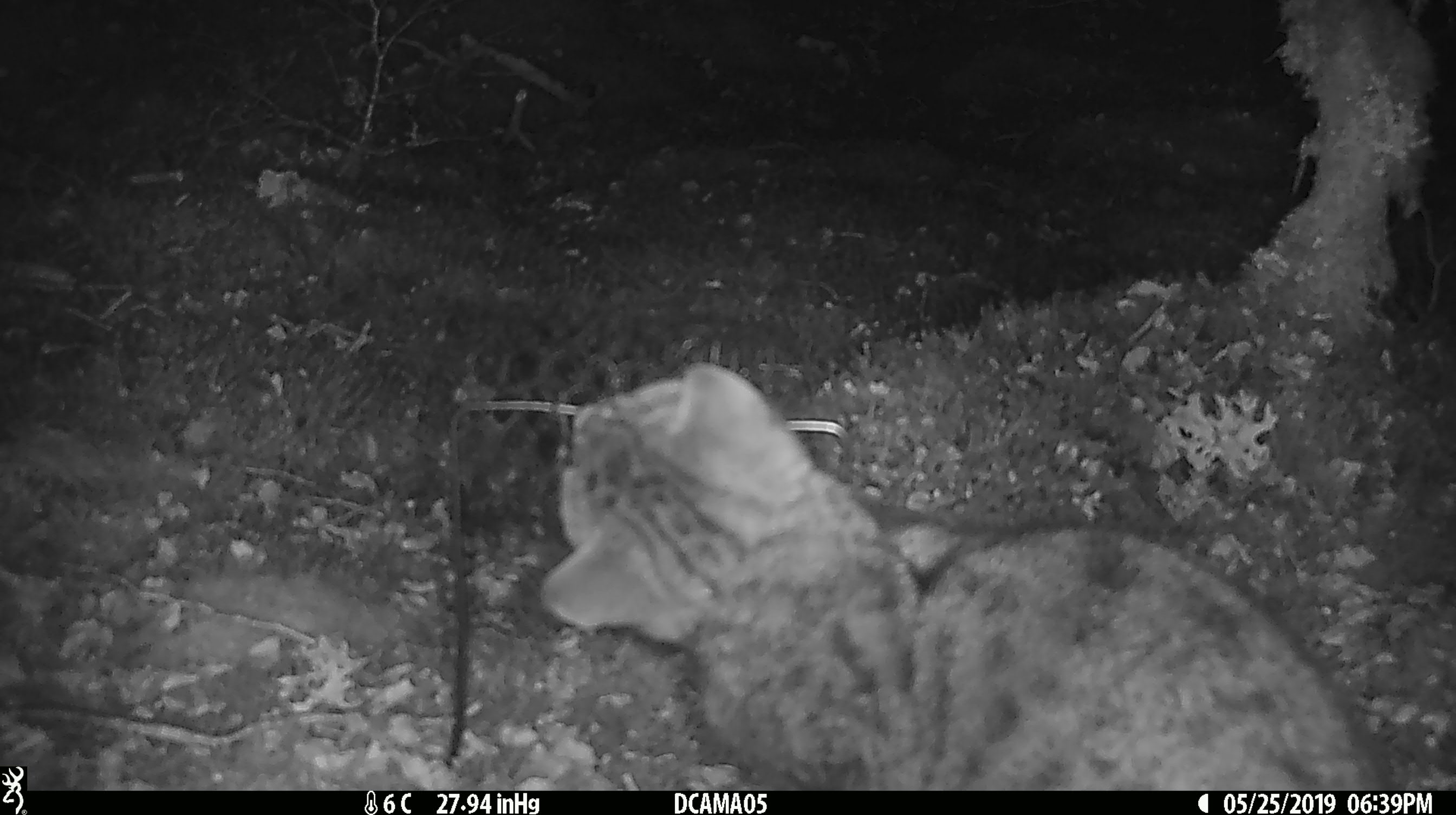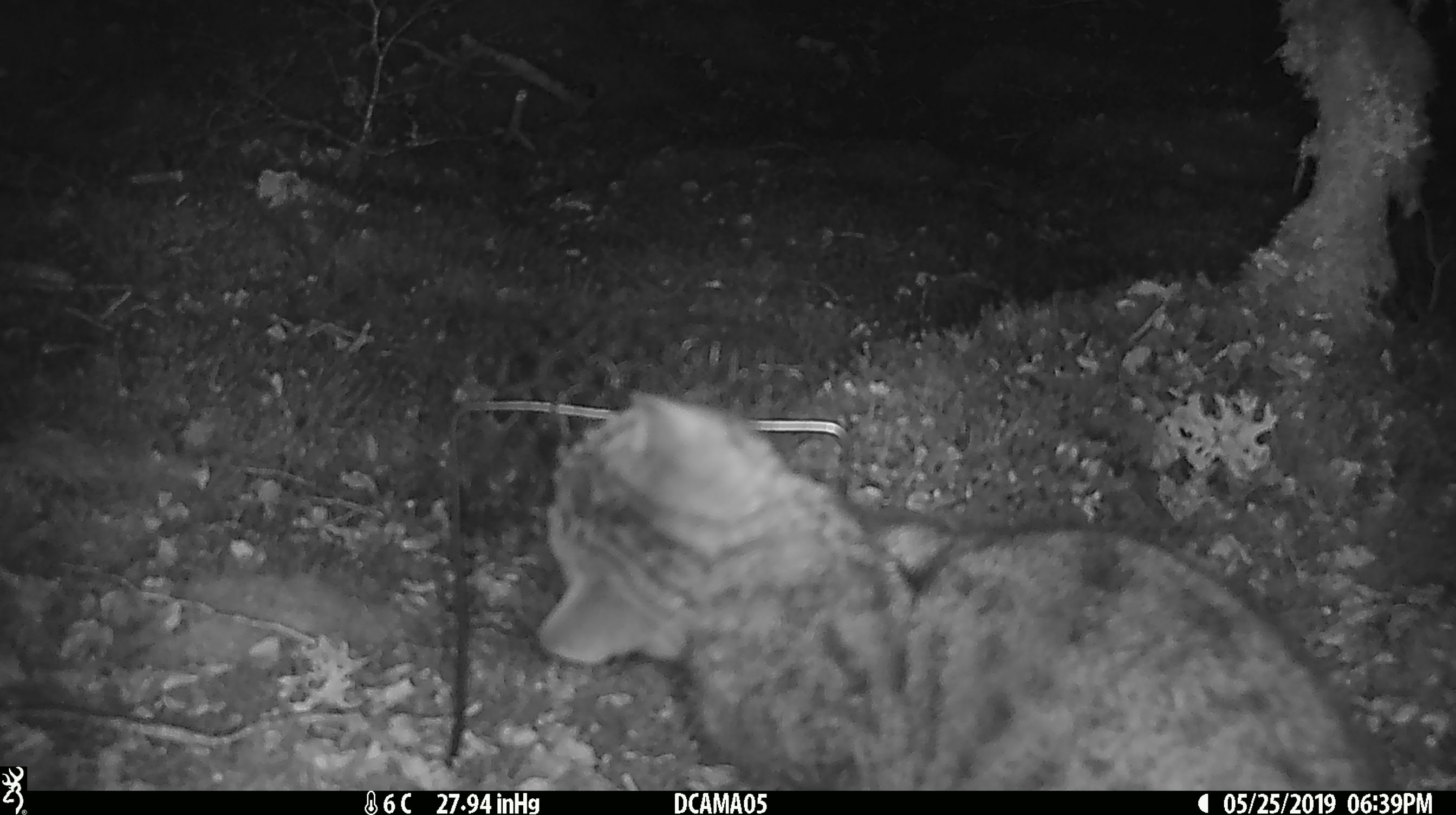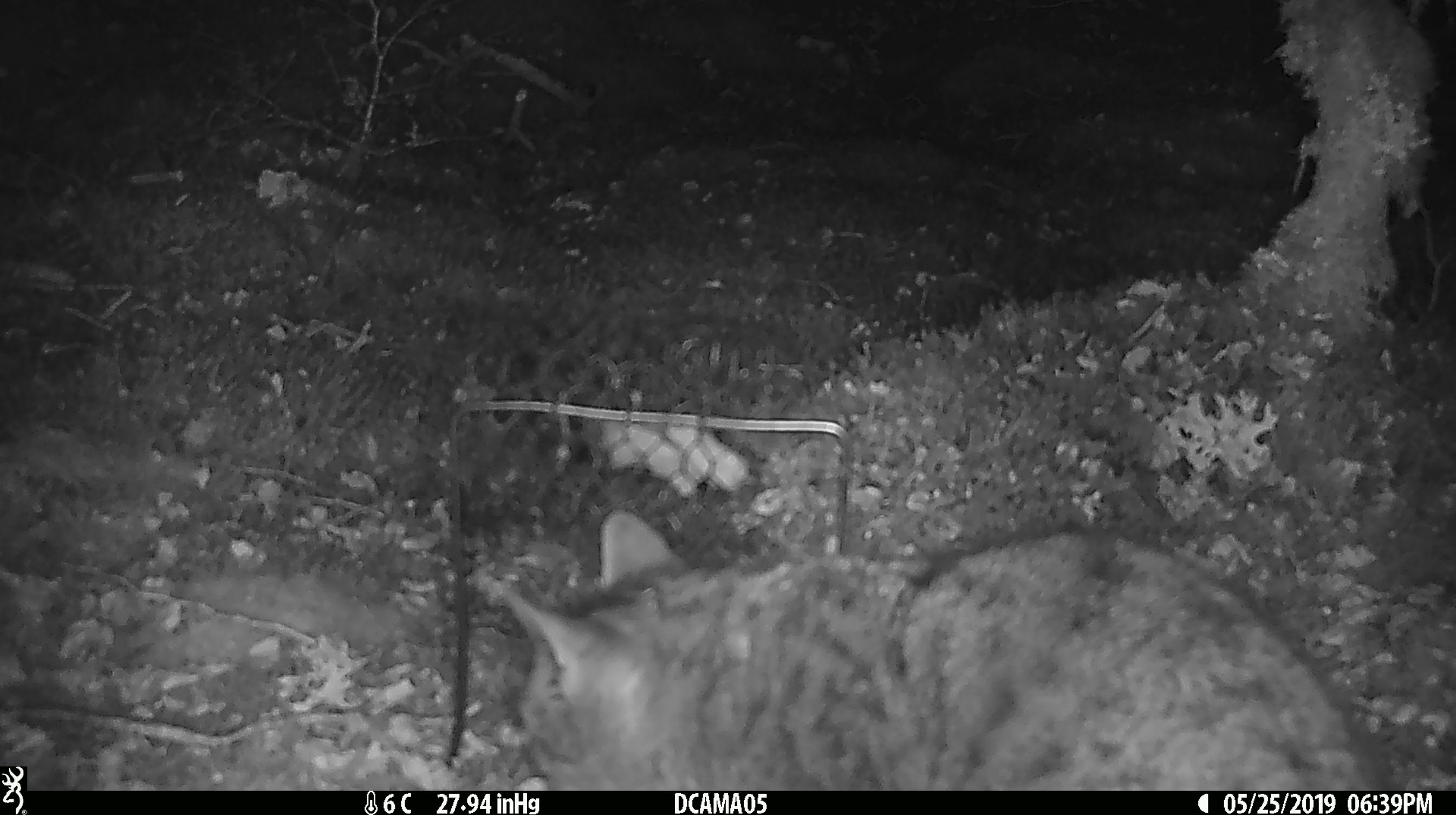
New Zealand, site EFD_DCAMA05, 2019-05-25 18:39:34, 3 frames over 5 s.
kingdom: Animalia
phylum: Chordata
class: Mammalia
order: Carnivora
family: Felidae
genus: Felis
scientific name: Felis catus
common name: domestic cat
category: cat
Cat (domestic cat) (Felis catus).